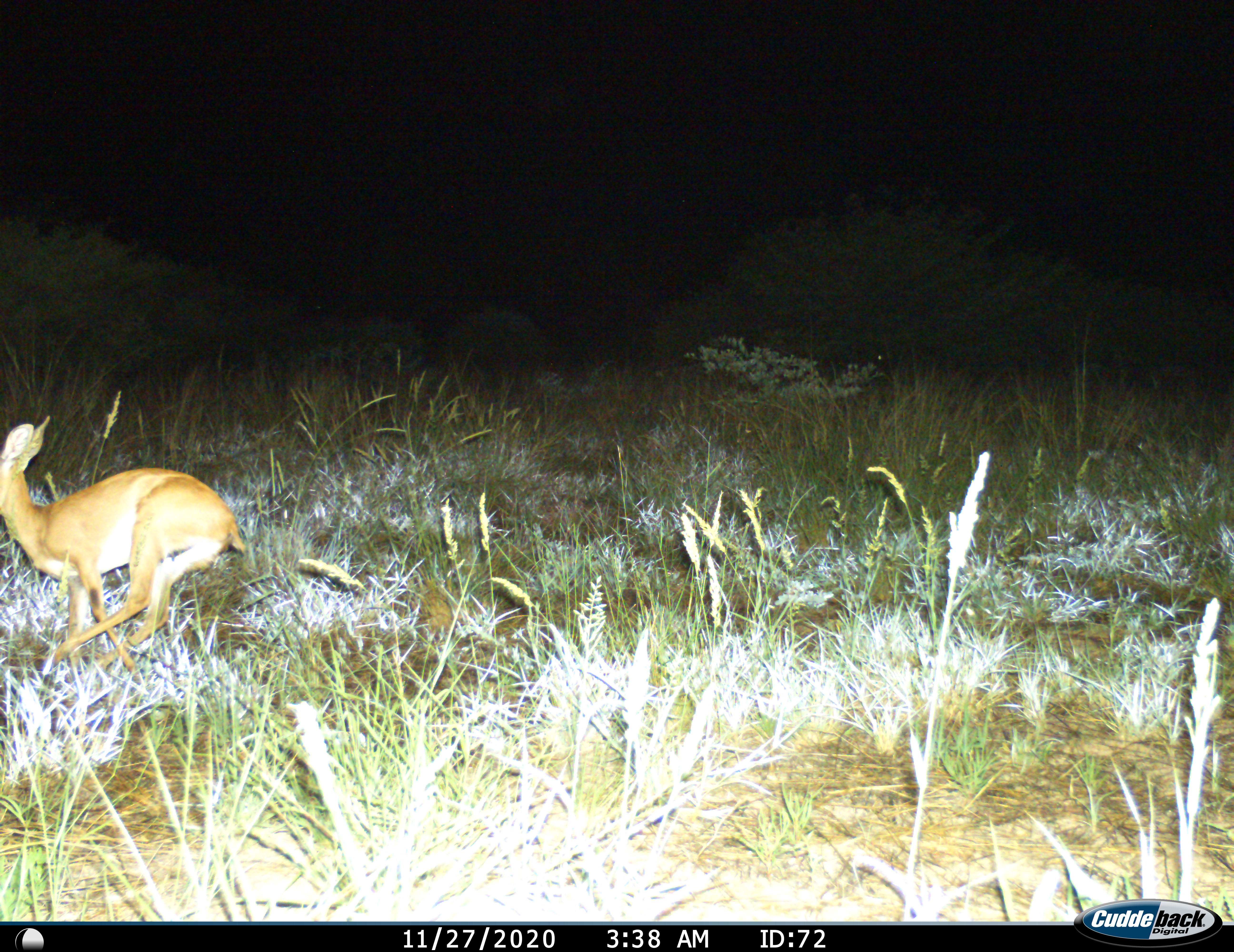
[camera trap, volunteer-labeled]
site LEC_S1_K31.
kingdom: Animalia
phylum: Chordata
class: Mammalia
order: Artiodactyla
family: Bovidae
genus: Raphicerus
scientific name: Raphicerus campestris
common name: steenbok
Steenbok (Raphicerus campestris), count 1. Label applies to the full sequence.